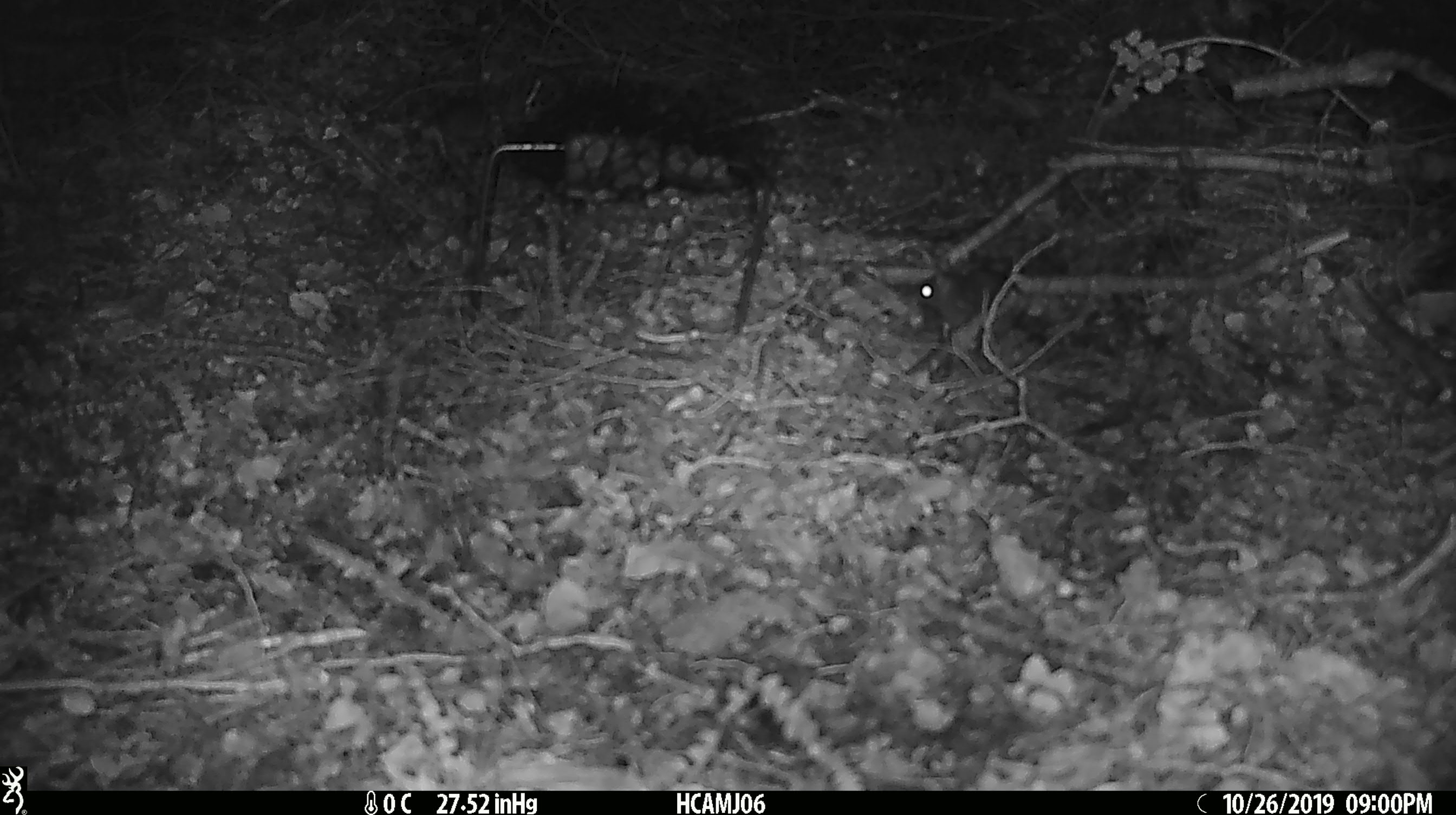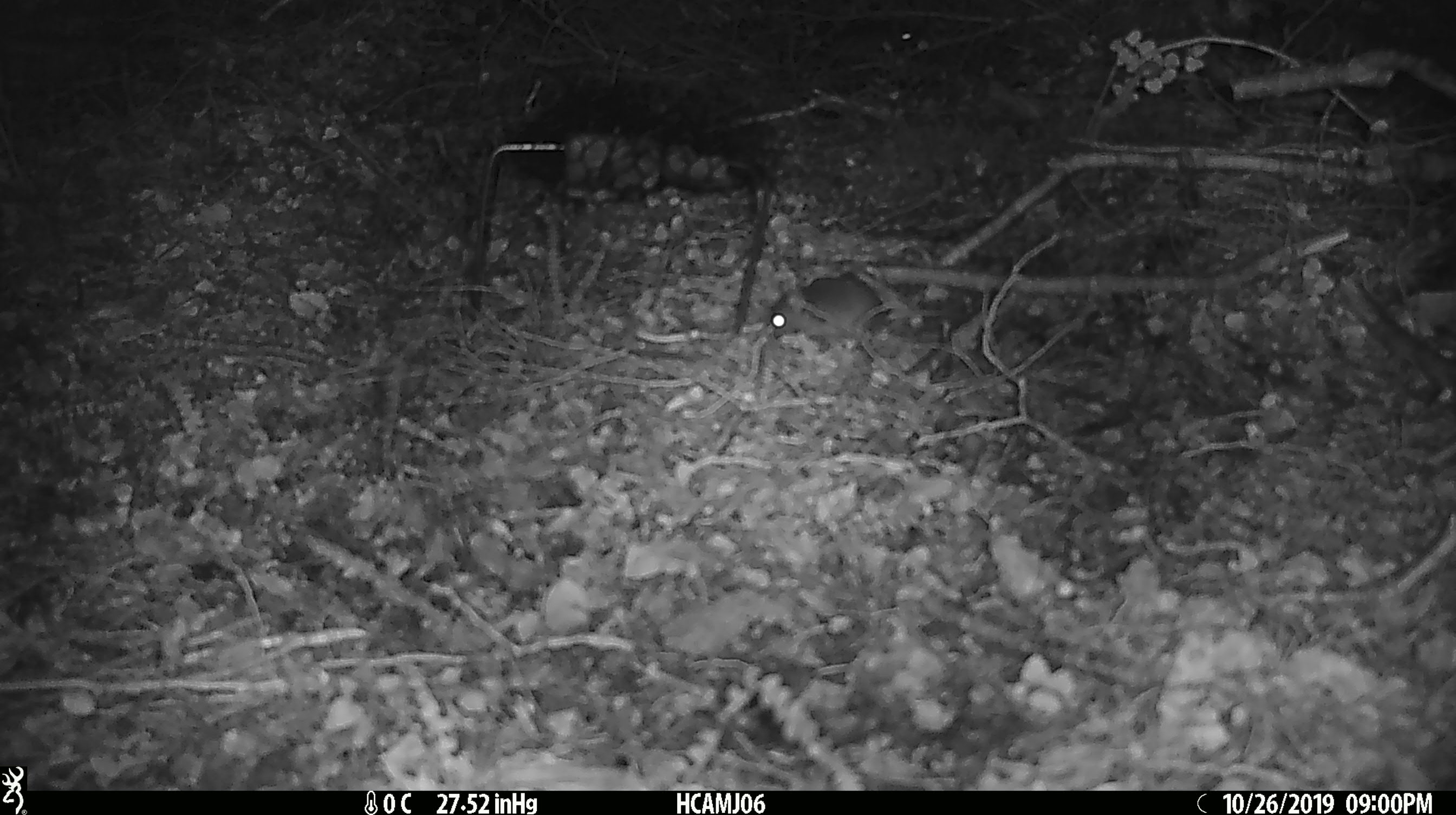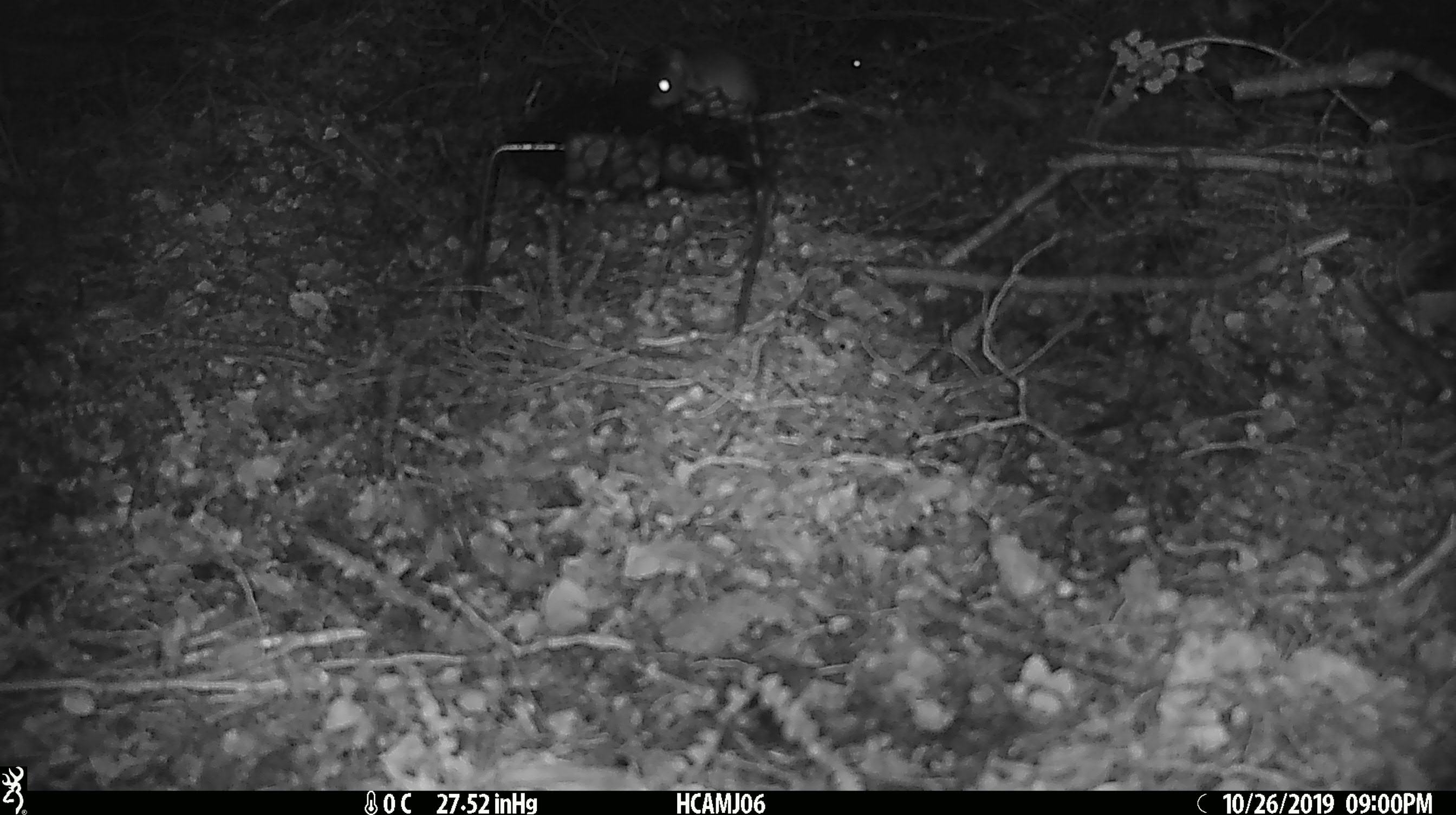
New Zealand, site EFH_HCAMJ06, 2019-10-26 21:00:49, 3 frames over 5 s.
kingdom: Animalia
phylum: Chordata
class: Mammalia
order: Rodentia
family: Muridae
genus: Mus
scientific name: Mus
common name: mouse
Mouse (Mus).